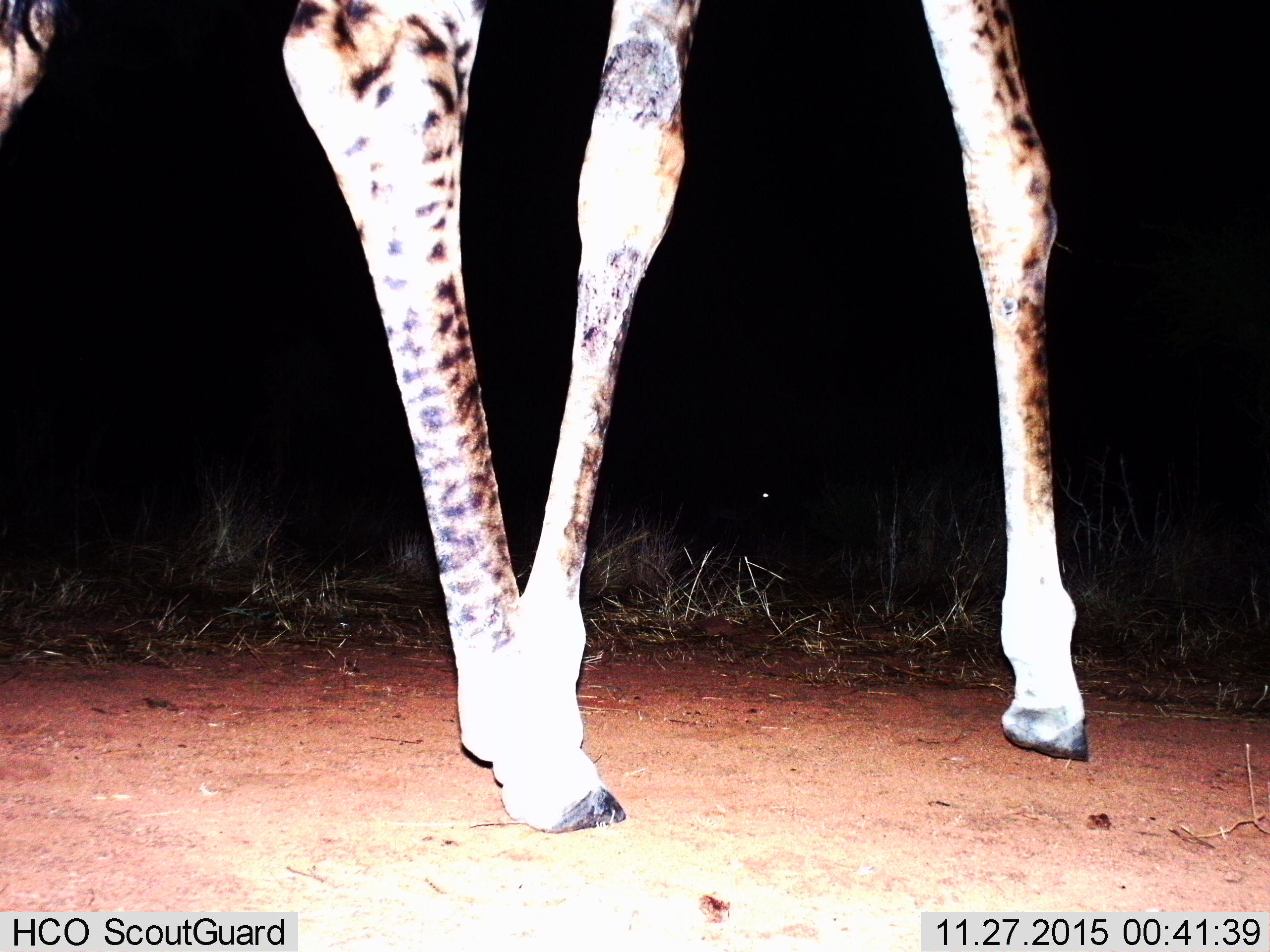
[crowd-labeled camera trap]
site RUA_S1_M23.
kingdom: Animalia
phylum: Chordata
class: Mammalia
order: Artiodactyla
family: Giraffidae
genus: Giraffa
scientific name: Giraffa camelopardalis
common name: giraffe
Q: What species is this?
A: Giraffe (Giraffa camelopardalis).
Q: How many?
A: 1.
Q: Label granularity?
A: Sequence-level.